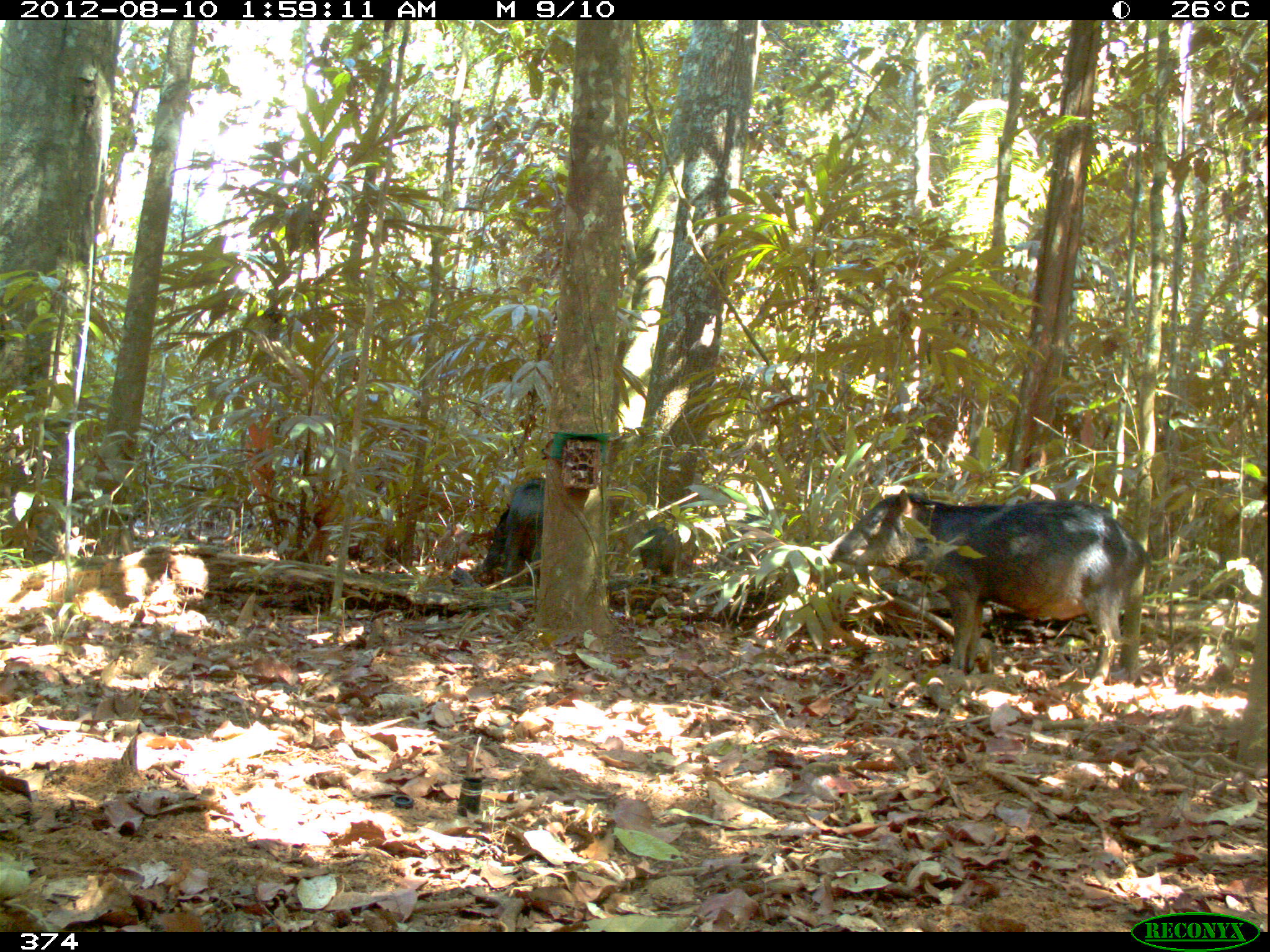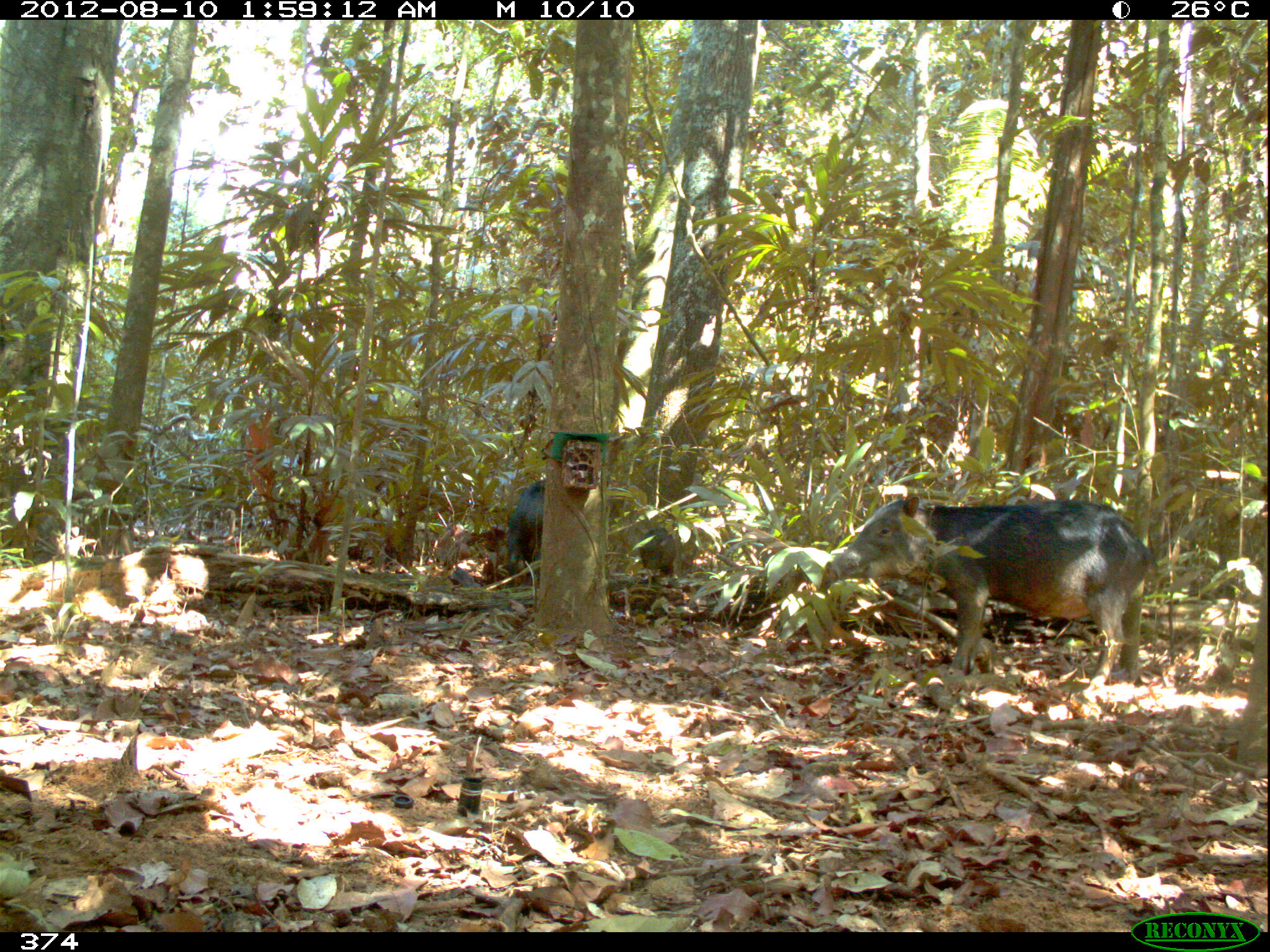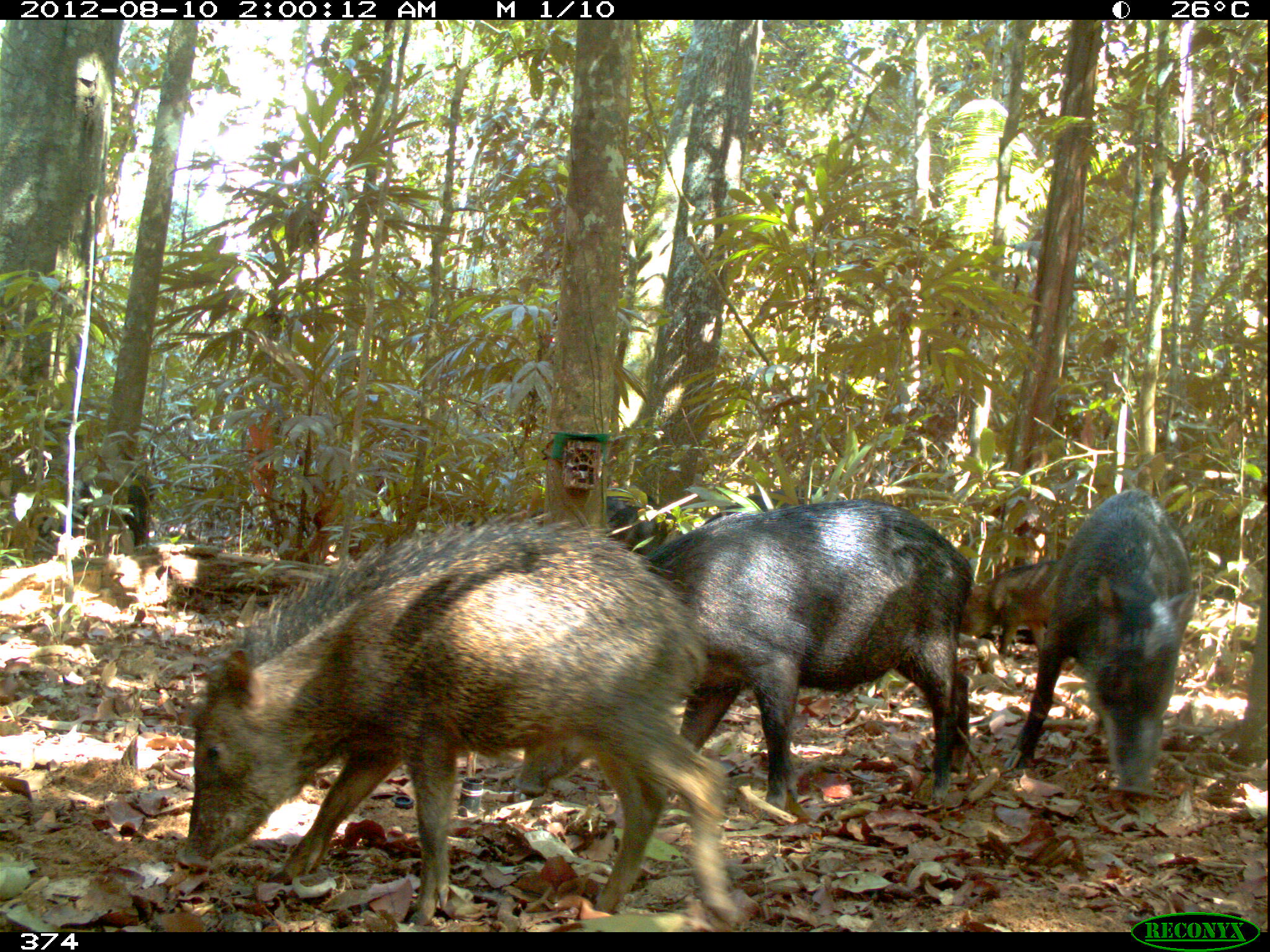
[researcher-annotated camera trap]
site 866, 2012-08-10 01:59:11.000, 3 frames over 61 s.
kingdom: Animalia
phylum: Chordata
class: Mammalia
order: Artiodactyla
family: Tayassuidae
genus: Tayassu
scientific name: Tayassu pecari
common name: white-lipped peccary